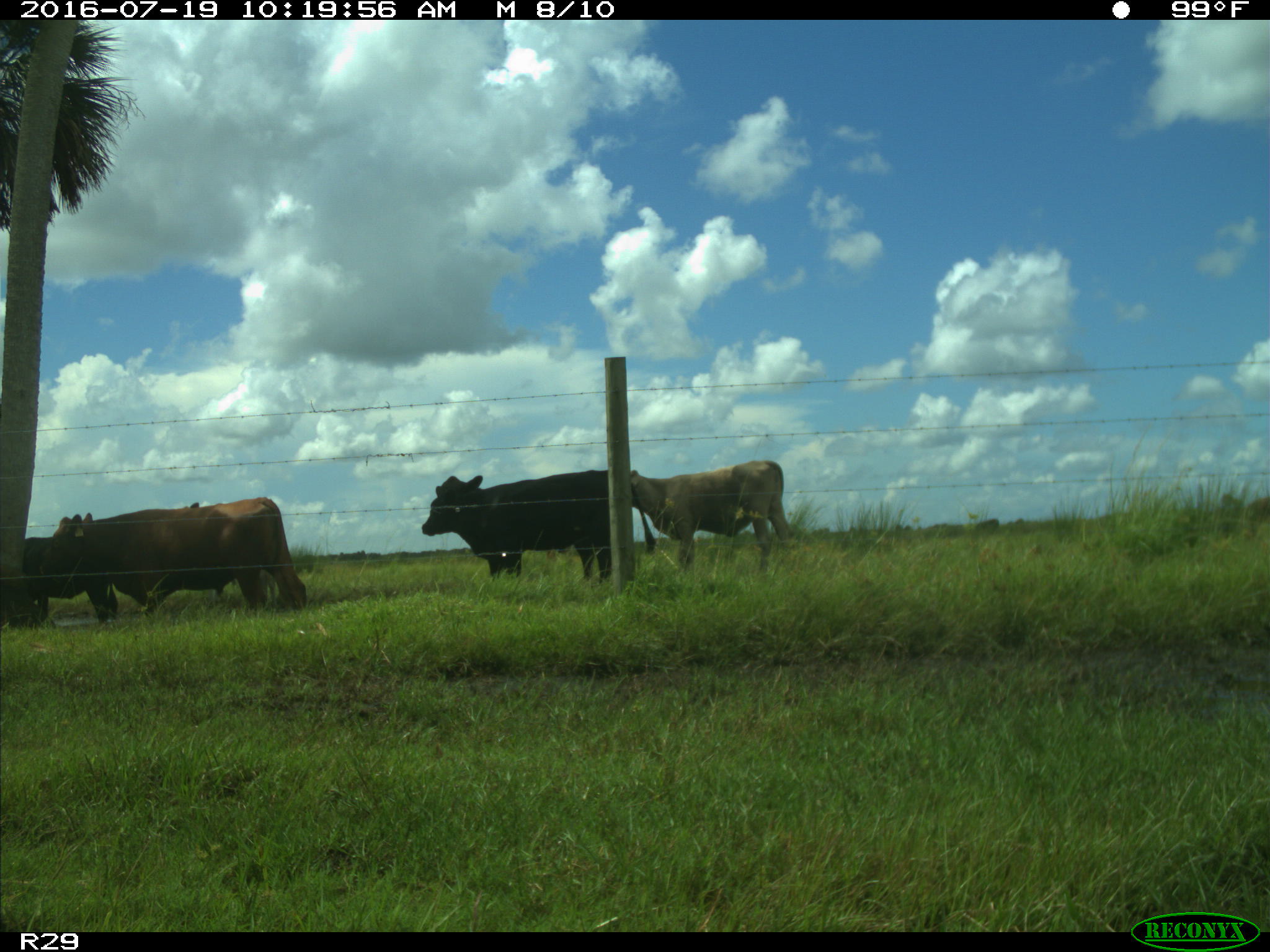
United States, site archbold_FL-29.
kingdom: Animalia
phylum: Chordata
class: Mammalia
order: Artiodactyla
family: Bovidae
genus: Bos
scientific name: Bos taurus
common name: domestic cow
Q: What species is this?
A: Bos taurus (domestic cow).